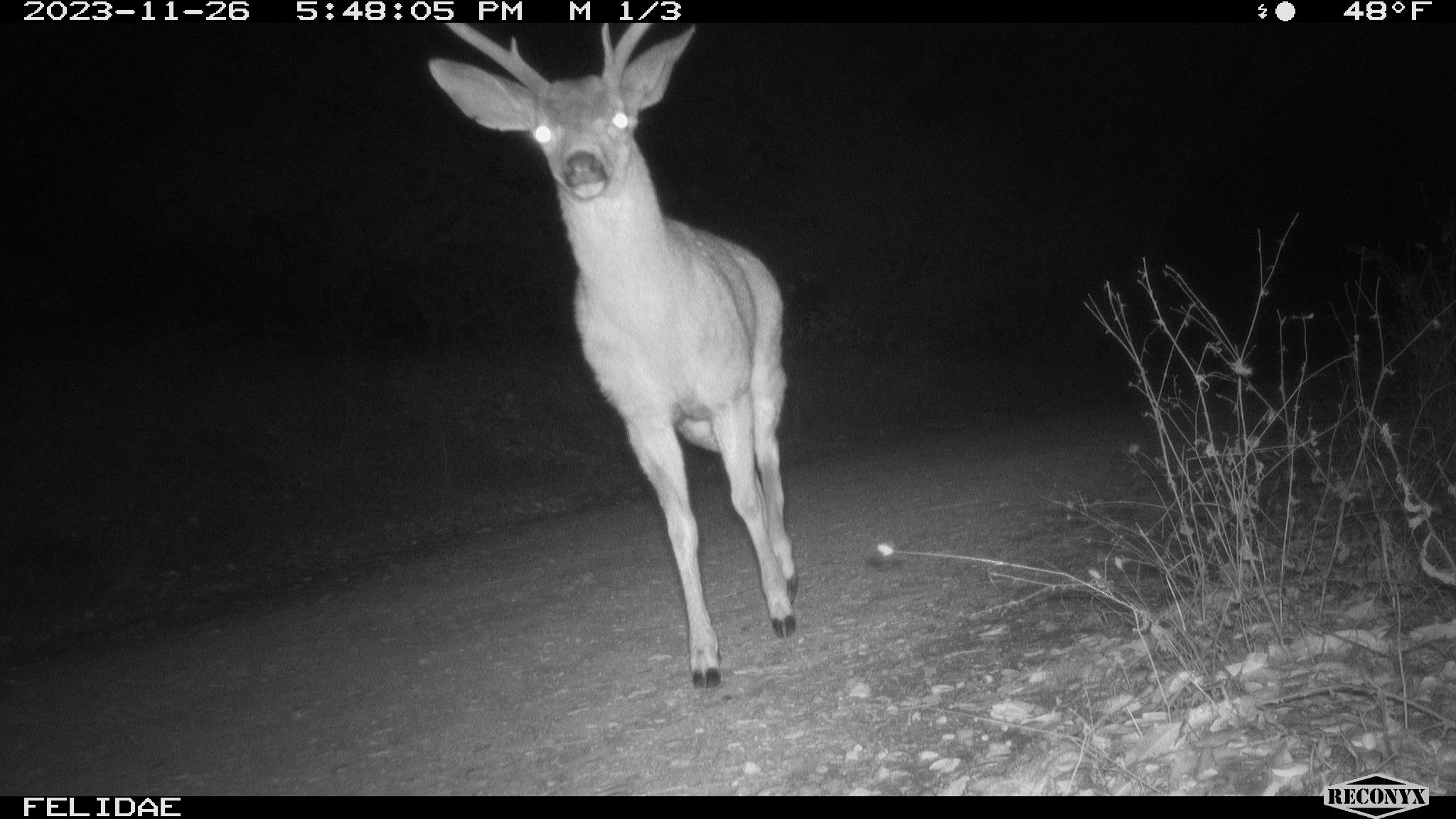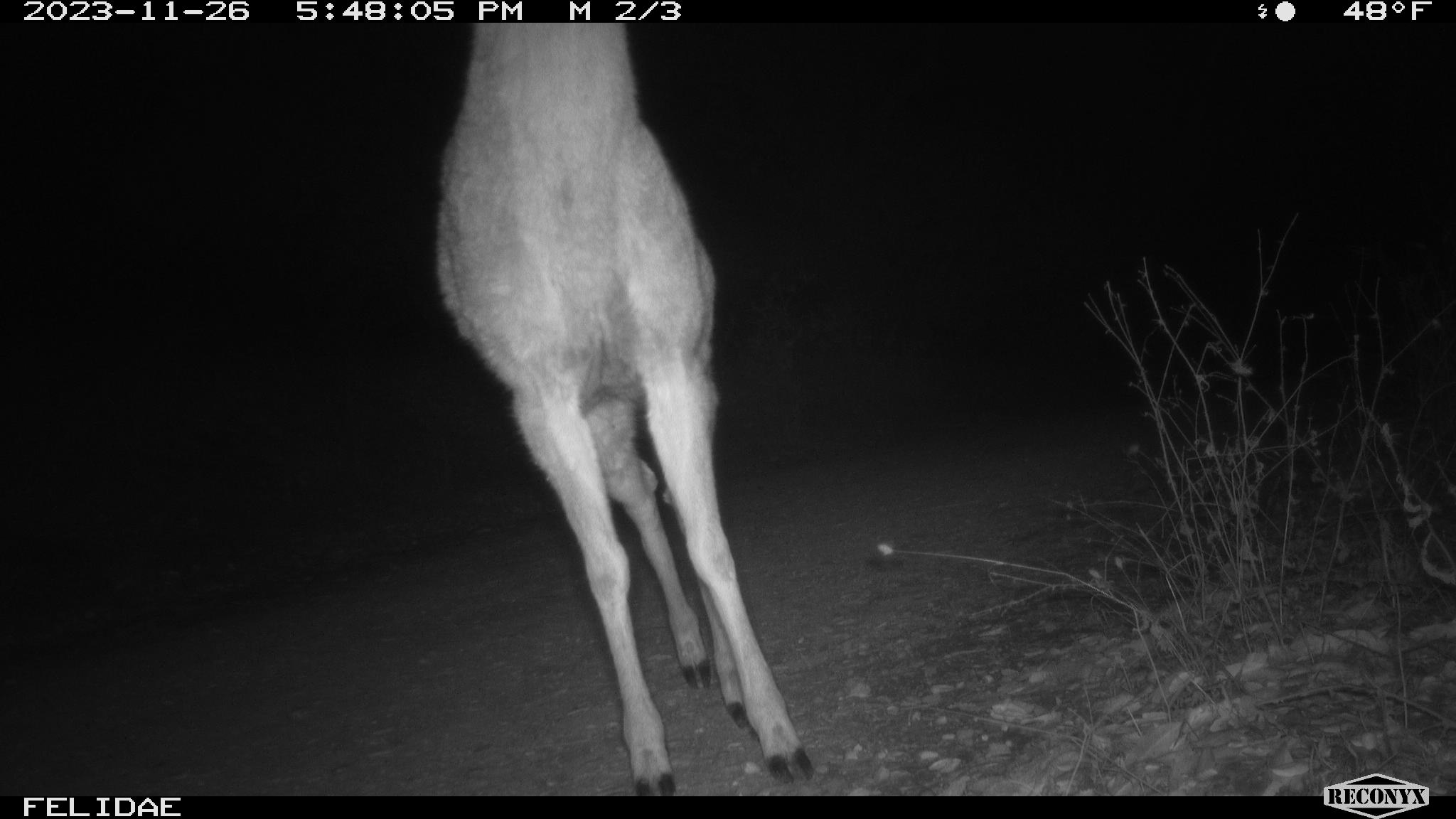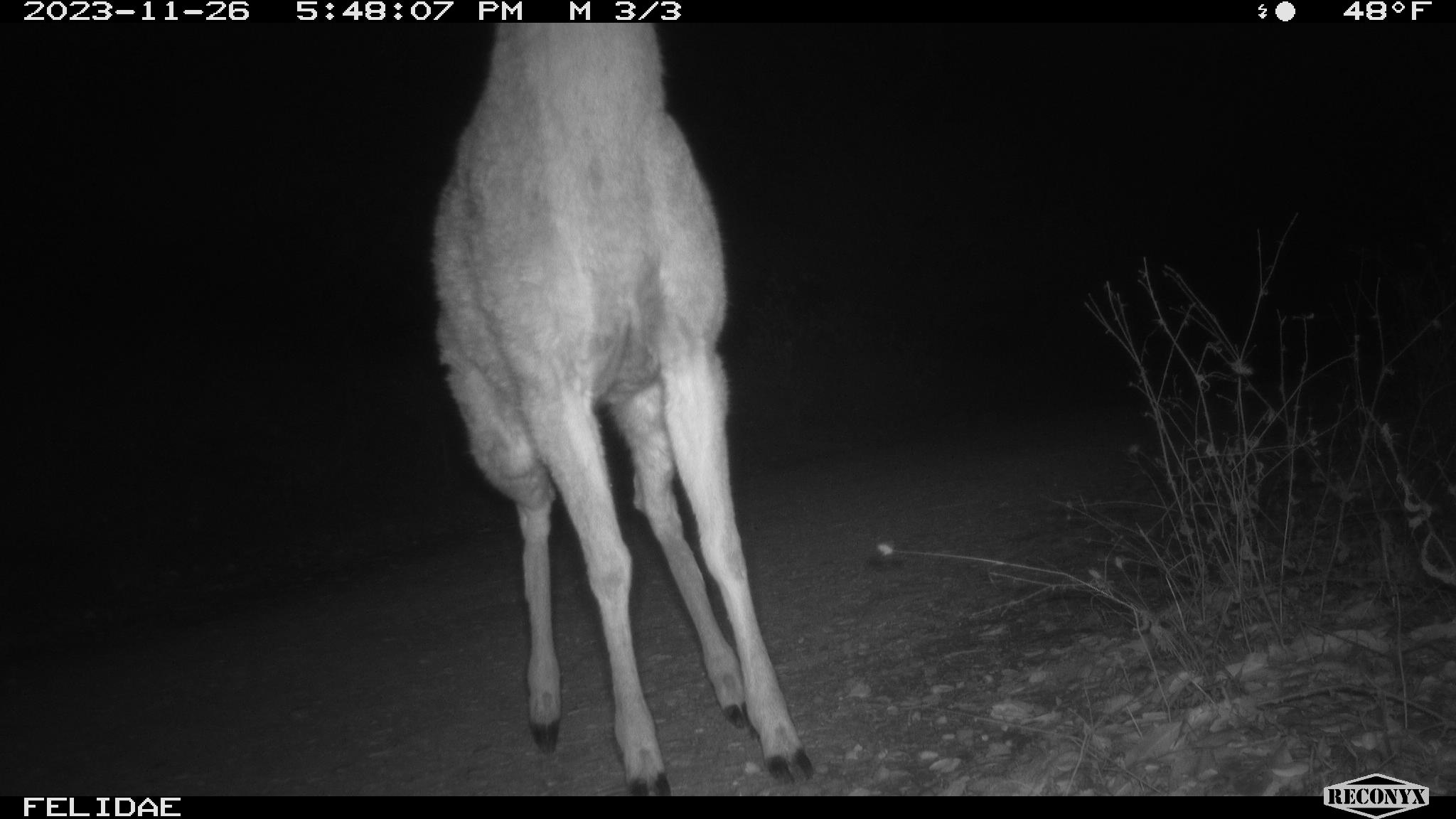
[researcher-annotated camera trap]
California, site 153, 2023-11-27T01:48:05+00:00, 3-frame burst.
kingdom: Animalia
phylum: Chordata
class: Mammalia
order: Artiodactyla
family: Cervidae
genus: Odocoileus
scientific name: Odocoileus hemionus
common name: mule deer